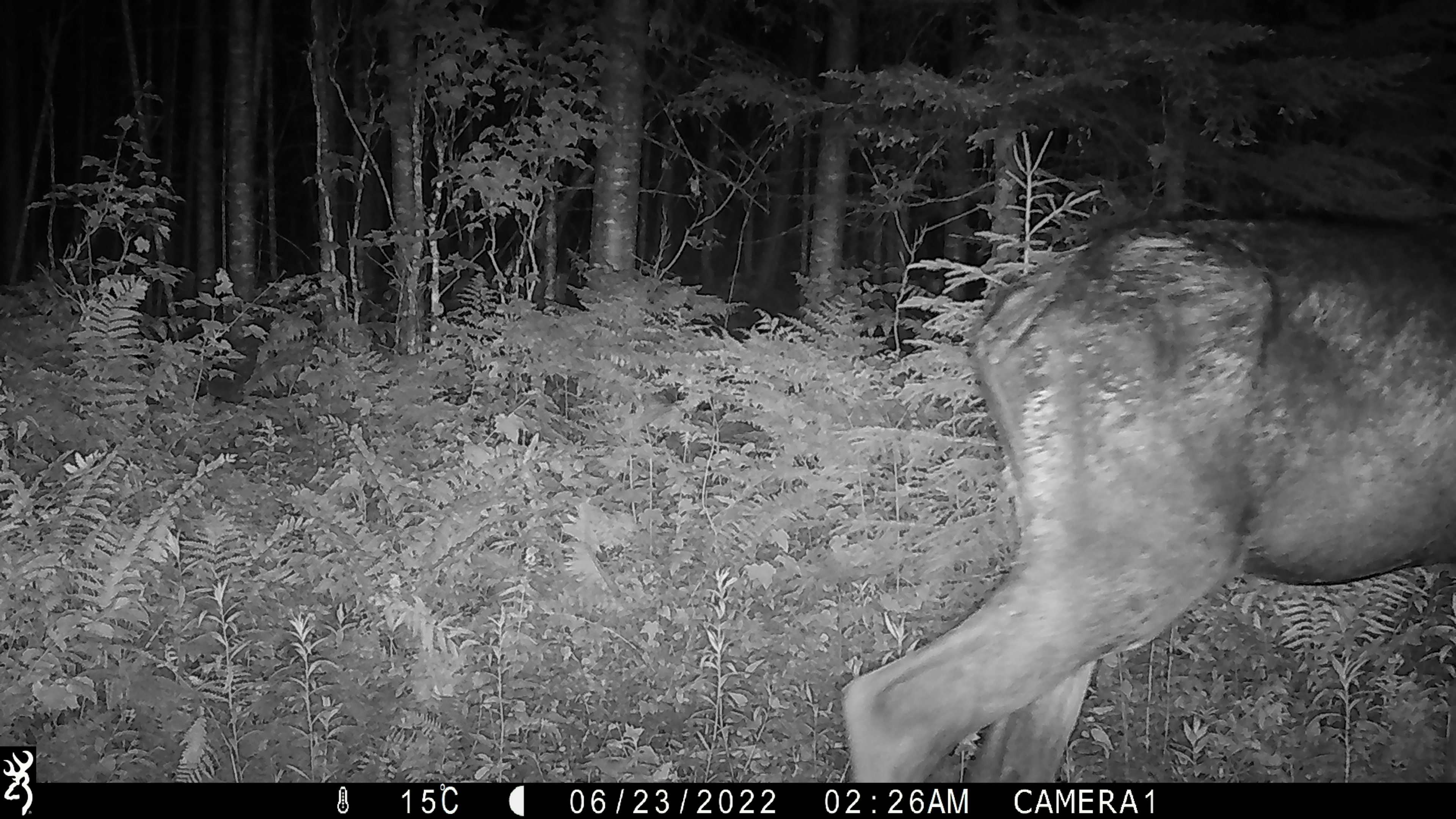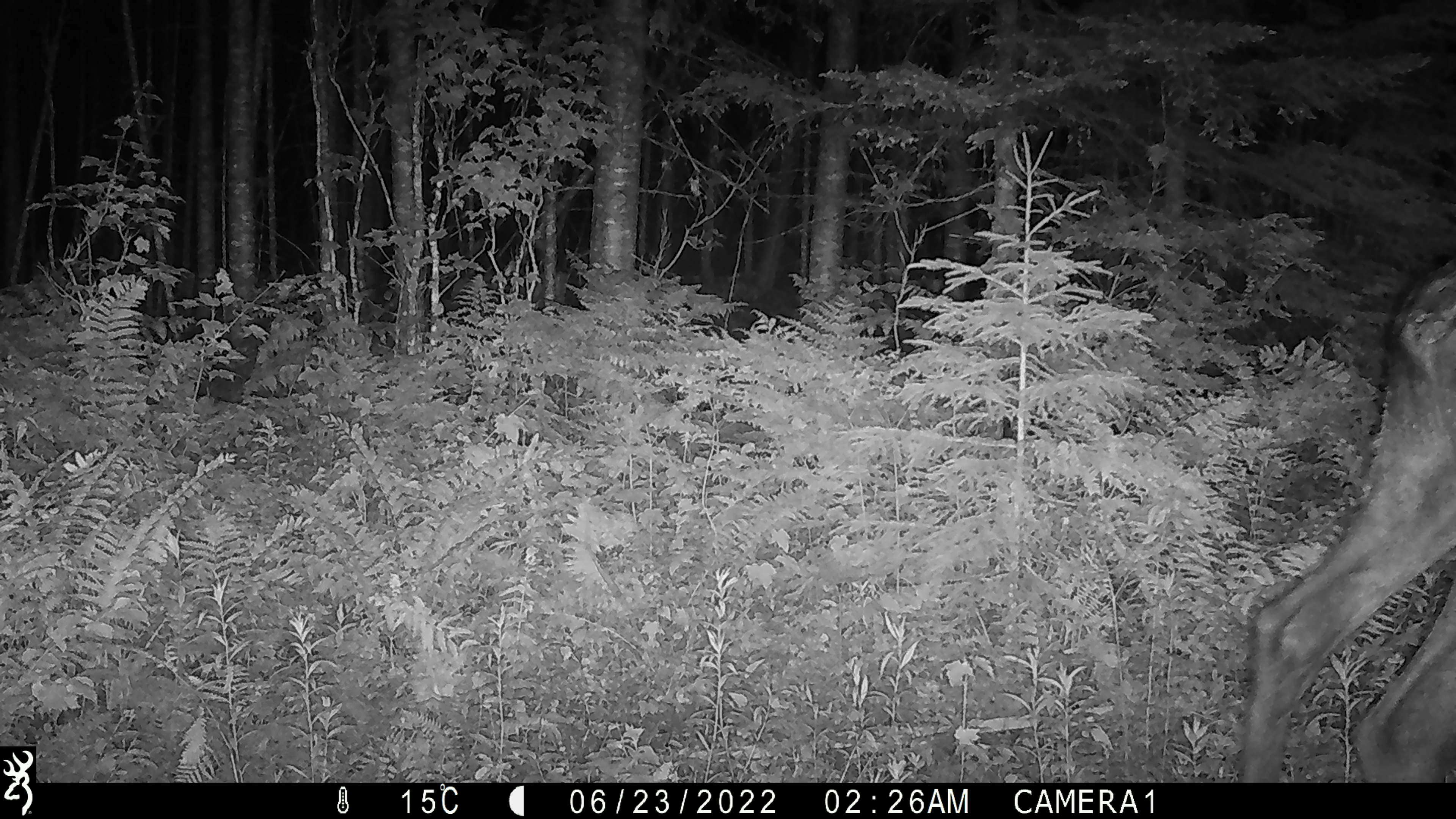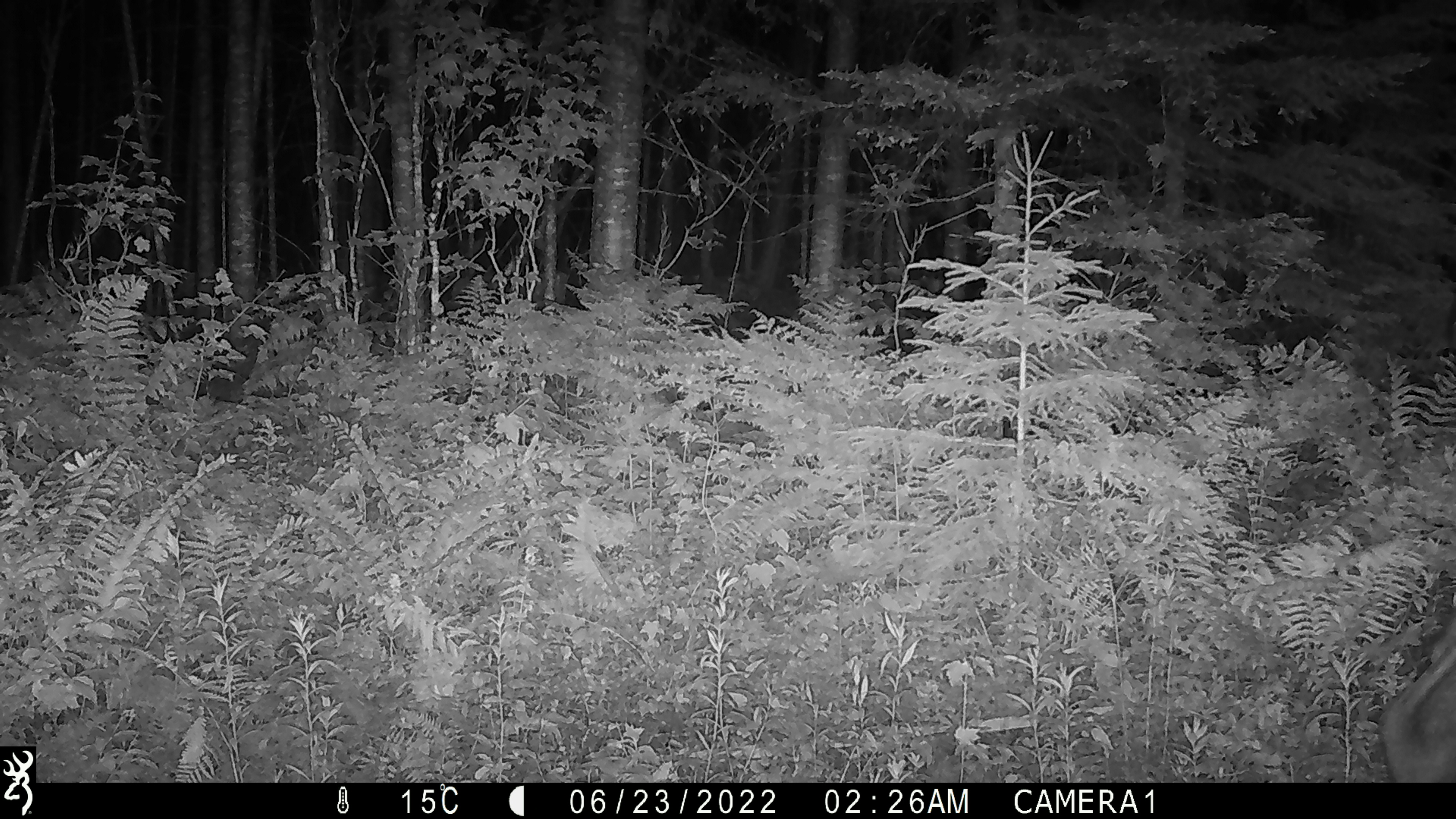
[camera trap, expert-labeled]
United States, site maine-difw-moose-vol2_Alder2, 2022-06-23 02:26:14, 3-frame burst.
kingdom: Animalia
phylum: Chordata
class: Mammalia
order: Artiodactyla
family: Cervidae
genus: Alces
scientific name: Alces alces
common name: moose